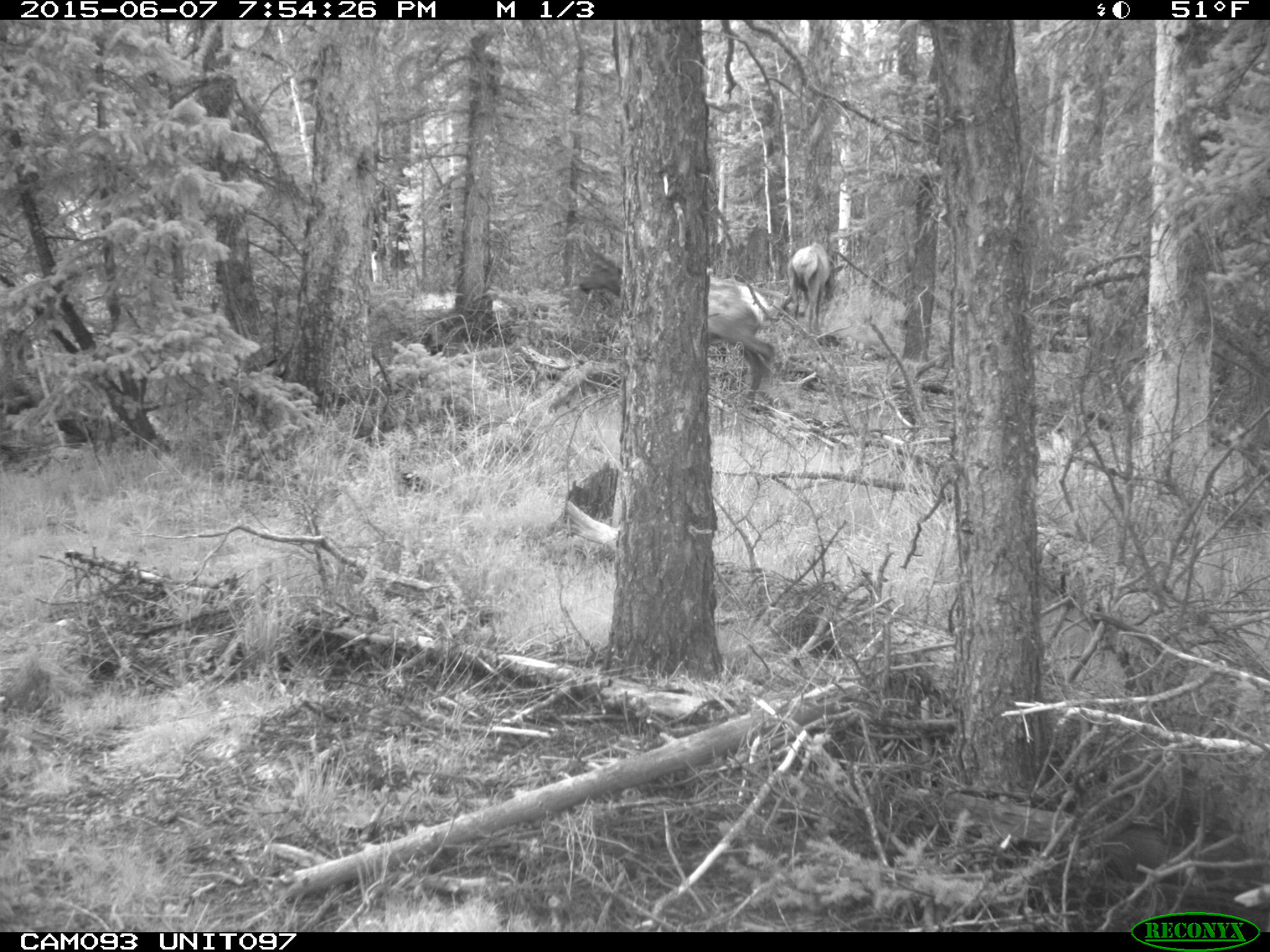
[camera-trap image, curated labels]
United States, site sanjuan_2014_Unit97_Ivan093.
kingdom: Animalia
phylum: Chordata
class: Mammalia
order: Artiodactyla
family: Cervidae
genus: Cervus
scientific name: Cervus elaphus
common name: red deer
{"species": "Cervus elaphus (red deer)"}